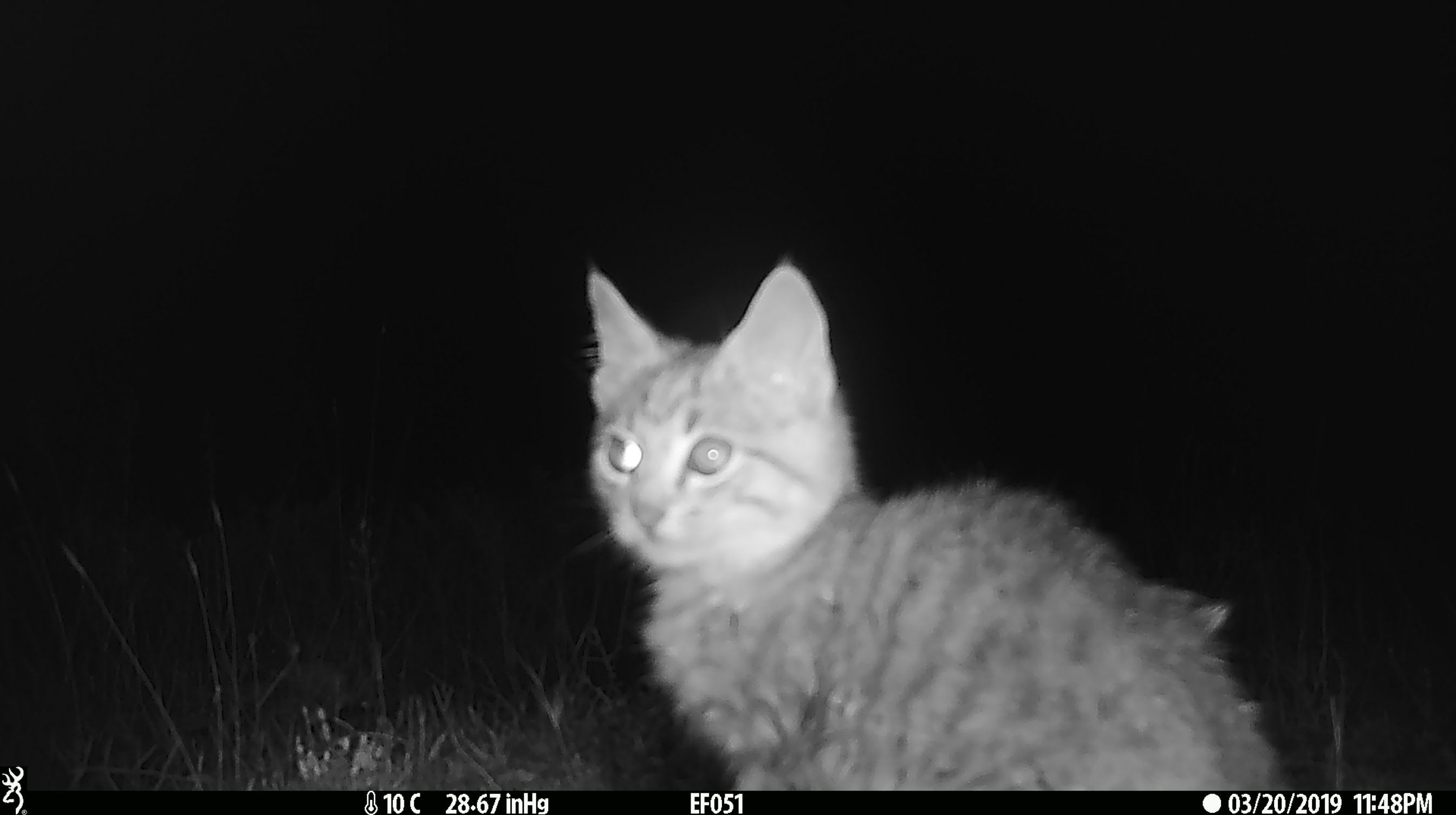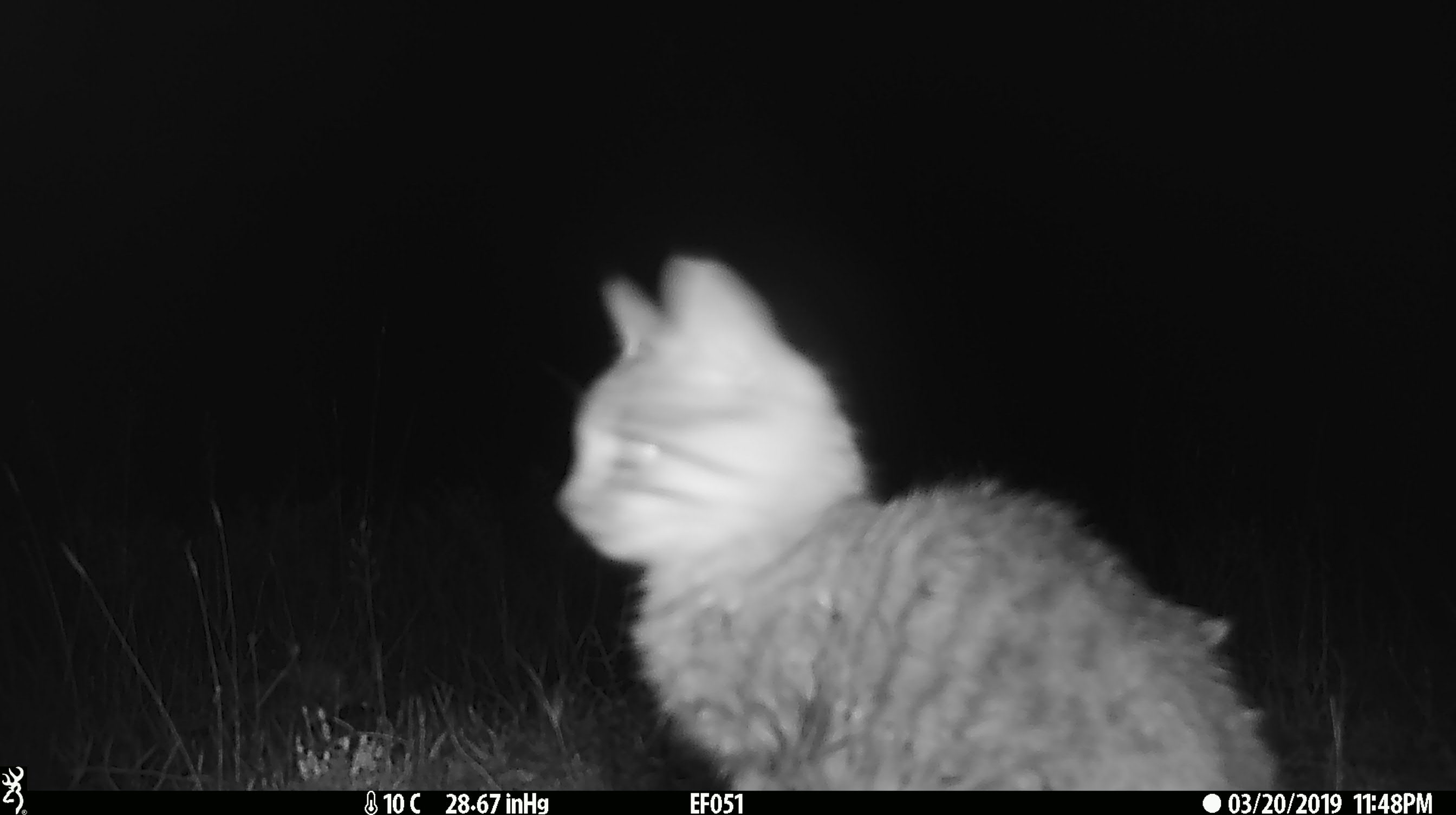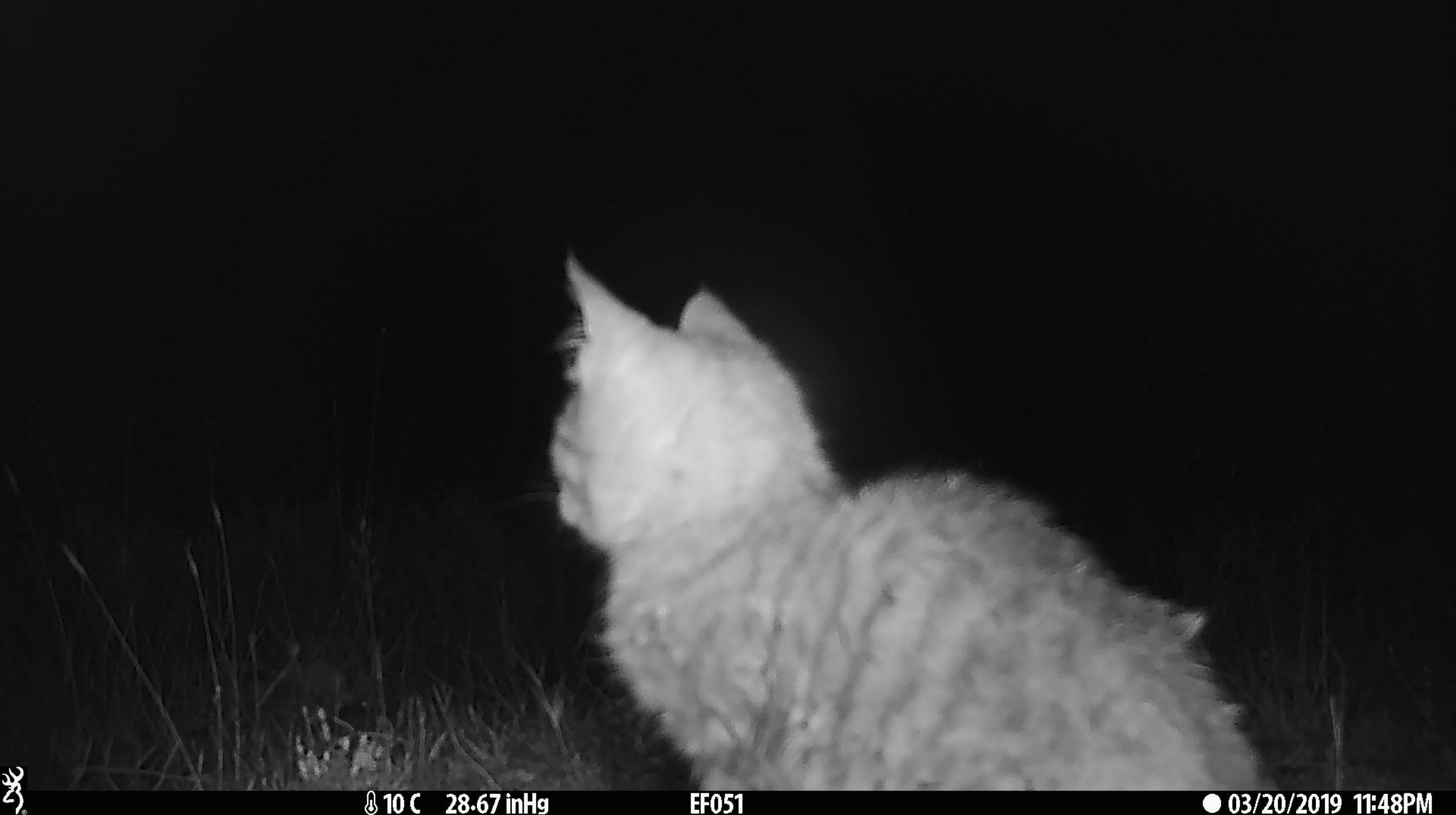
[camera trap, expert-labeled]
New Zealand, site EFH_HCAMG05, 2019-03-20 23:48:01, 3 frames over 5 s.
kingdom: Animalia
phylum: Chordata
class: Mammalia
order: Carnivora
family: Felidae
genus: Felis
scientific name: Felis catus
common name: domestic cat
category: cat